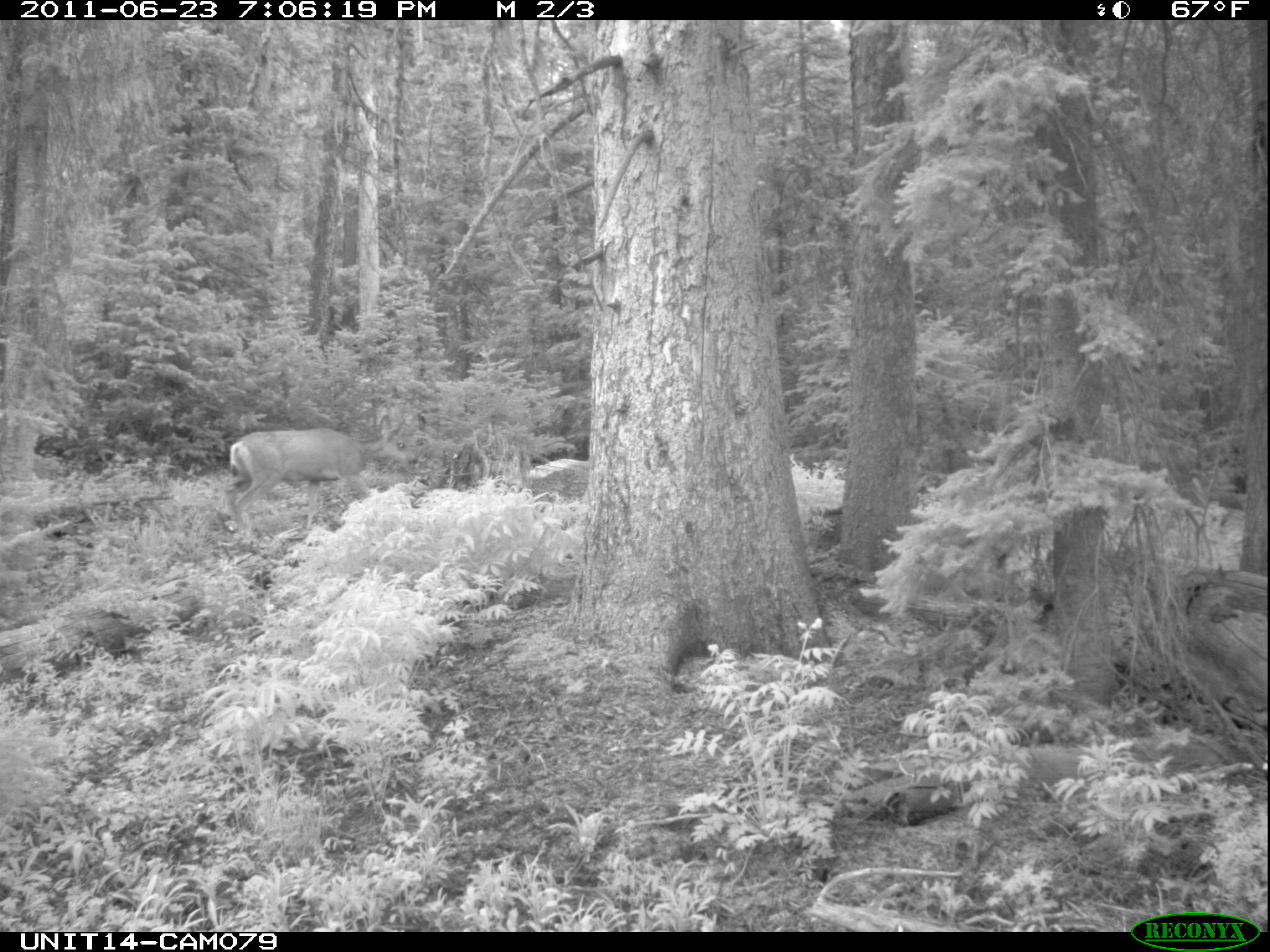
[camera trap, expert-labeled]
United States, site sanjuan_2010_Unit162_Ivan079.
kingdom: Animalia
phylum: Chordata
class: Mammalia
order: Artiodactyla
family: Cervidae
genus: Odocoileus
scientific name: Odocoileus hemionus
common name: mule deer